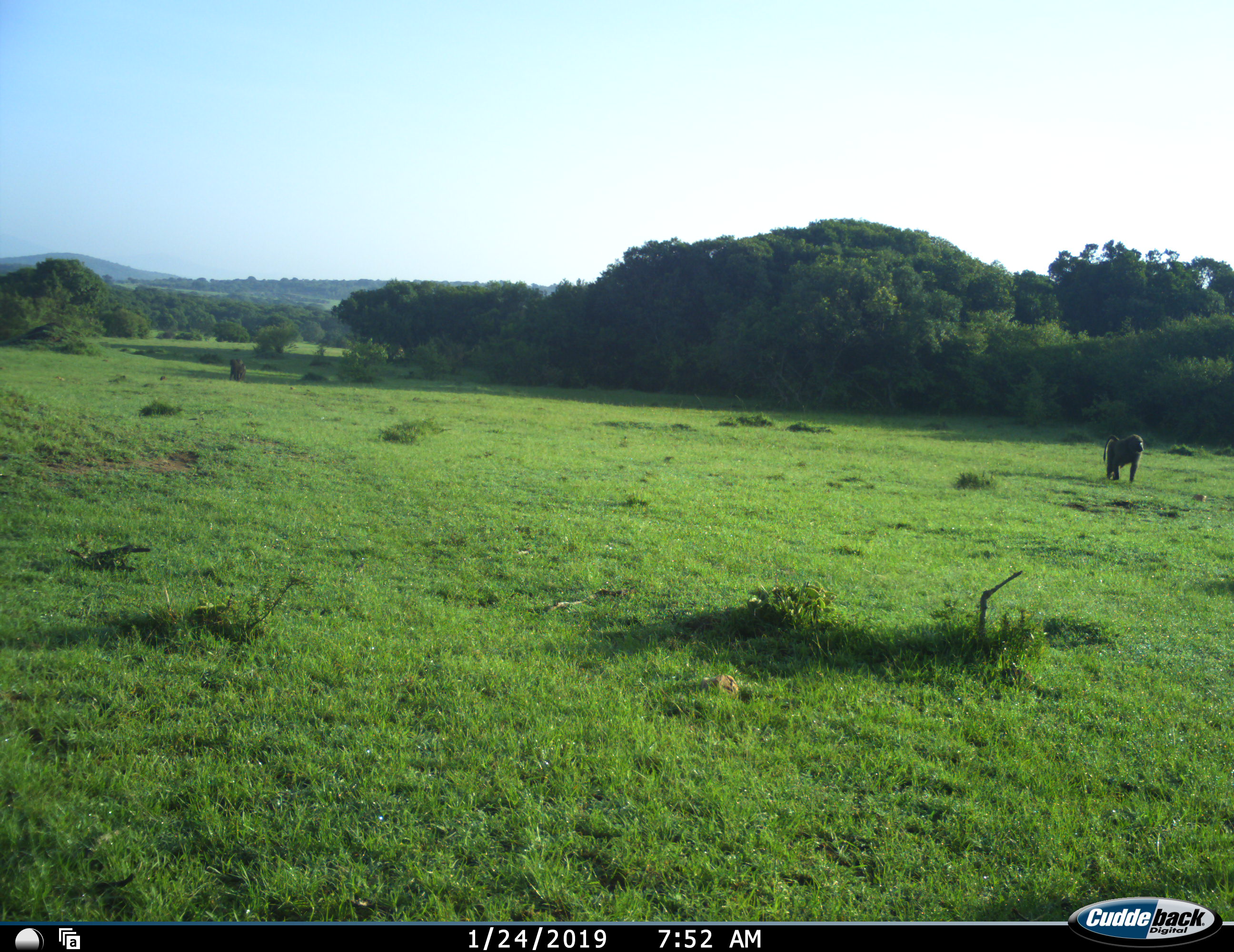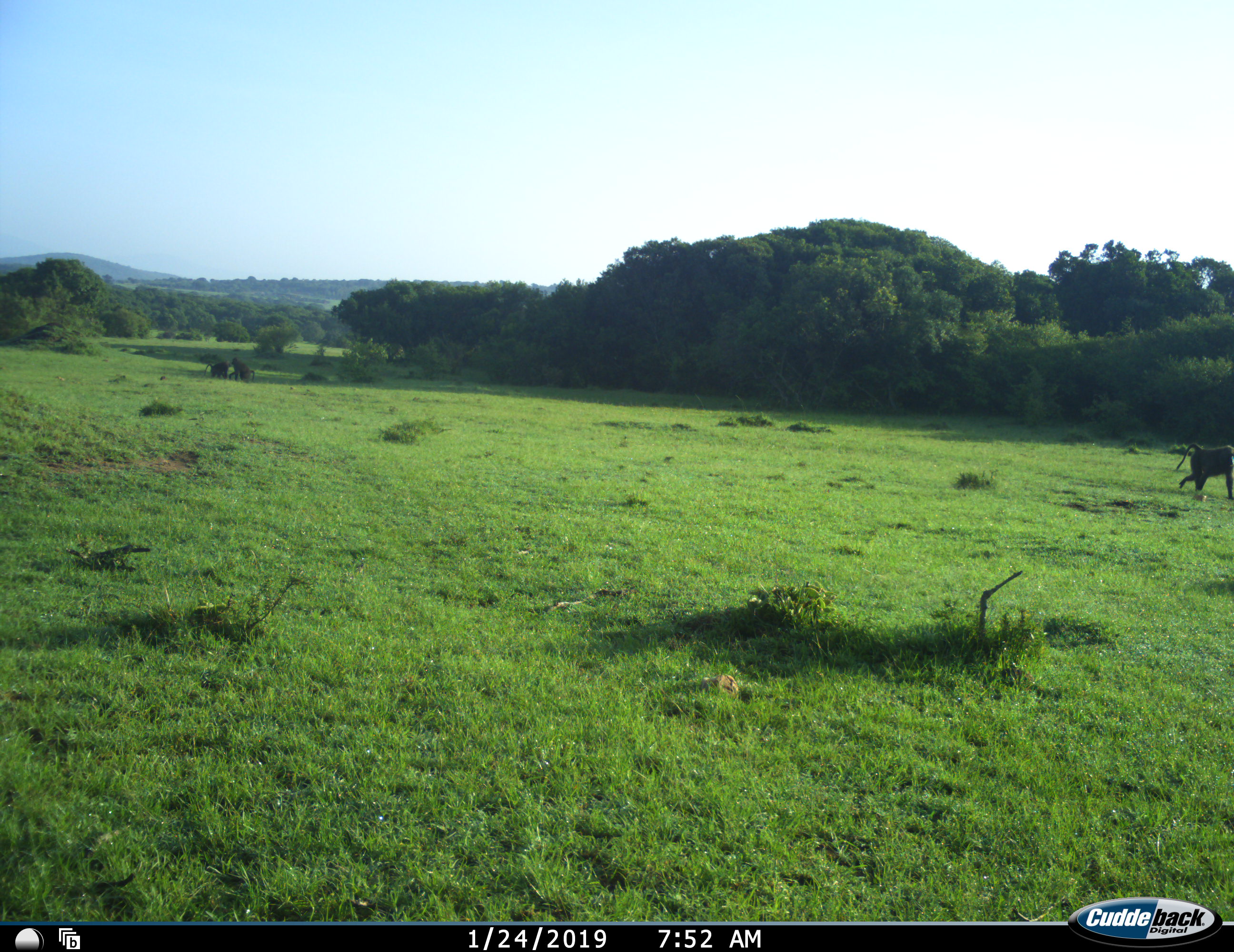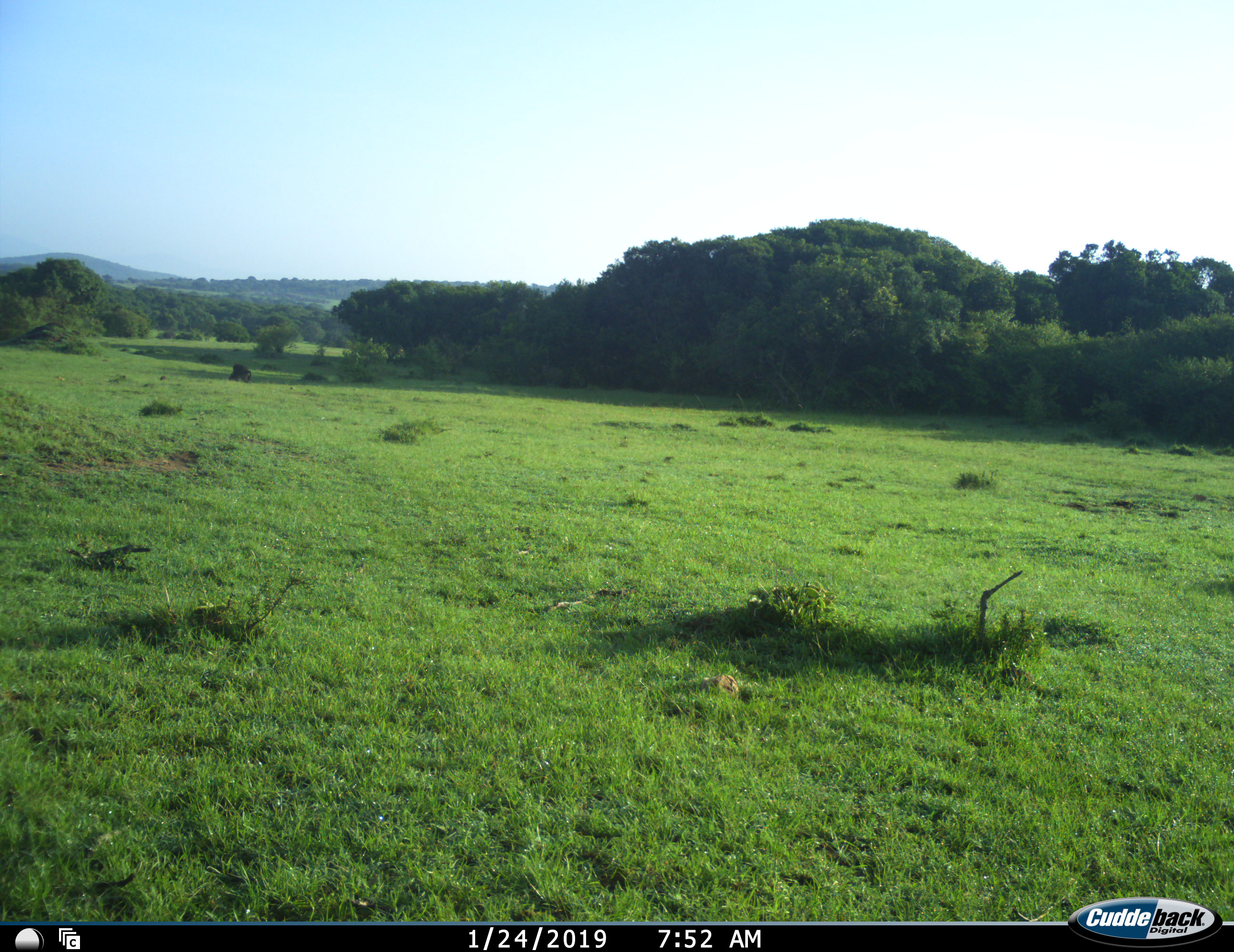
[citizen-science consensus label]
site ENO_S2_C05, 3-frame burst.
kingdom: Animalia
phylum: Chordata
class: Mammalia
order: Primates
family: Cercopithecidae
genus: Papio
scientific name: Papio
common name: baboon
Baboon (Papio), count 3. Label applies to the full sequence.